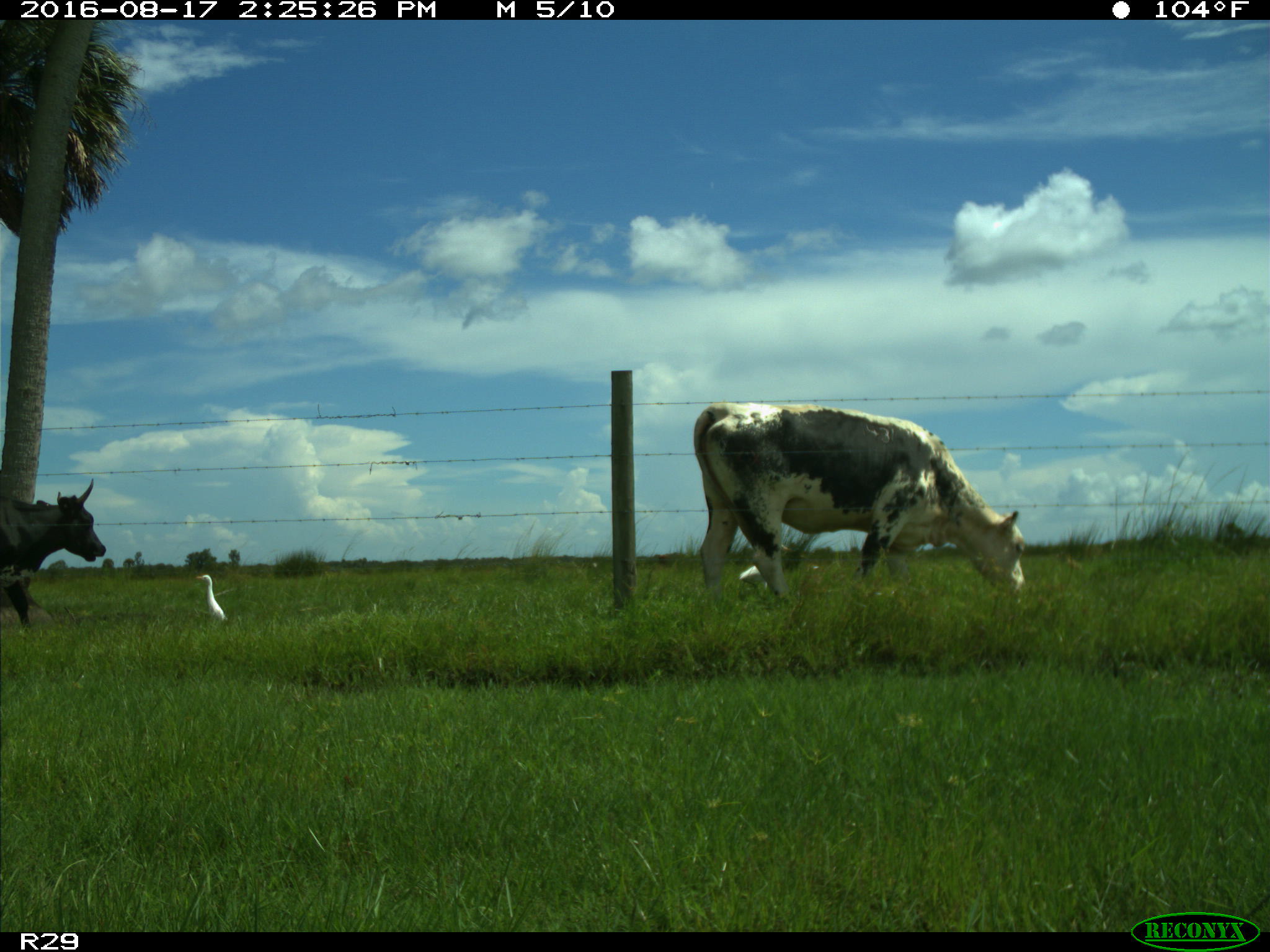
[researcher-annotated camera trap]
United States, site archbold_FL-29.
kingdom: Animalia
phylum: Chordata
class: Mammalia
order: Artiodactyla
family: Bovidae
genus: Bos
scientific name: Bos taurus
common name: domestic cow